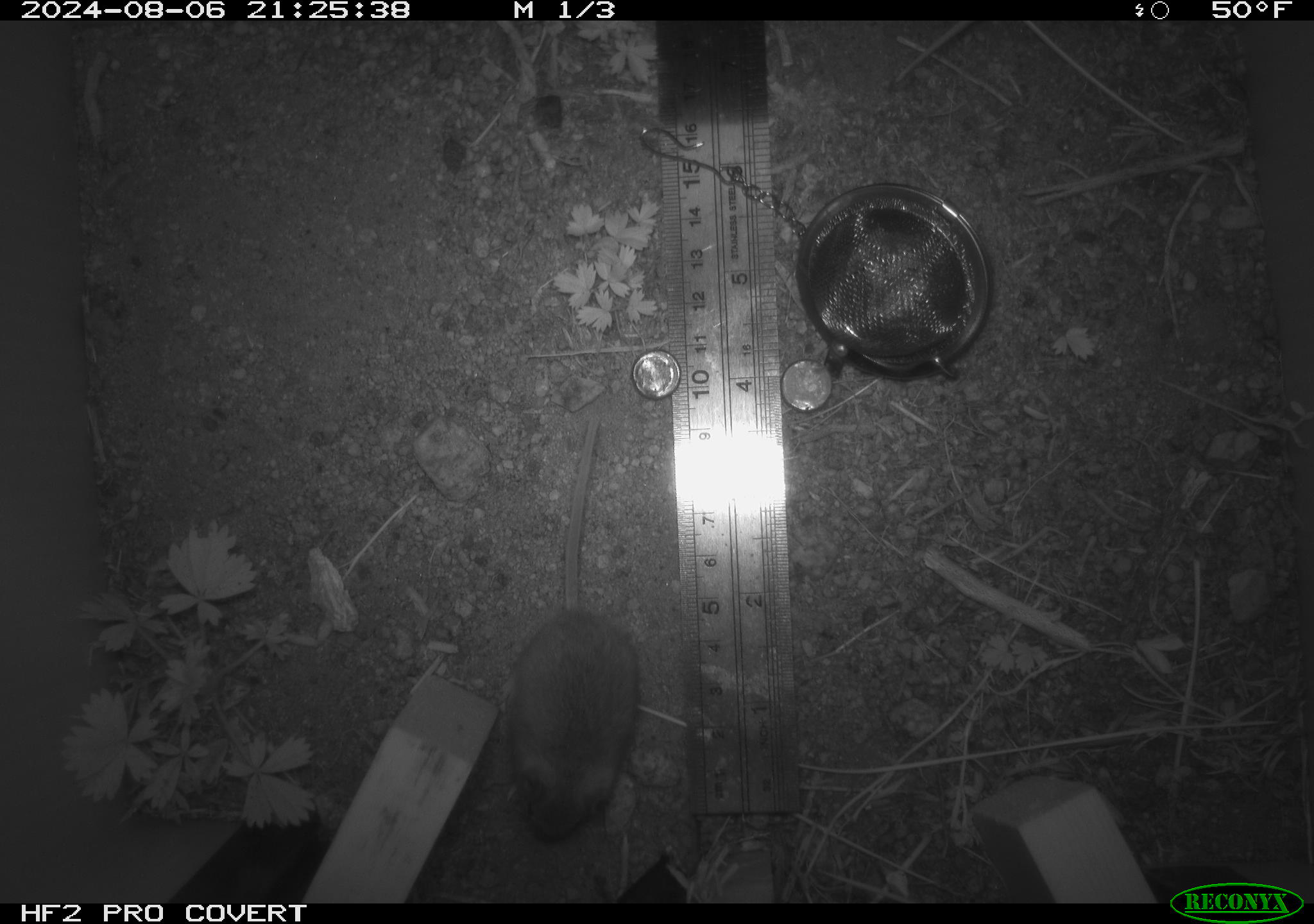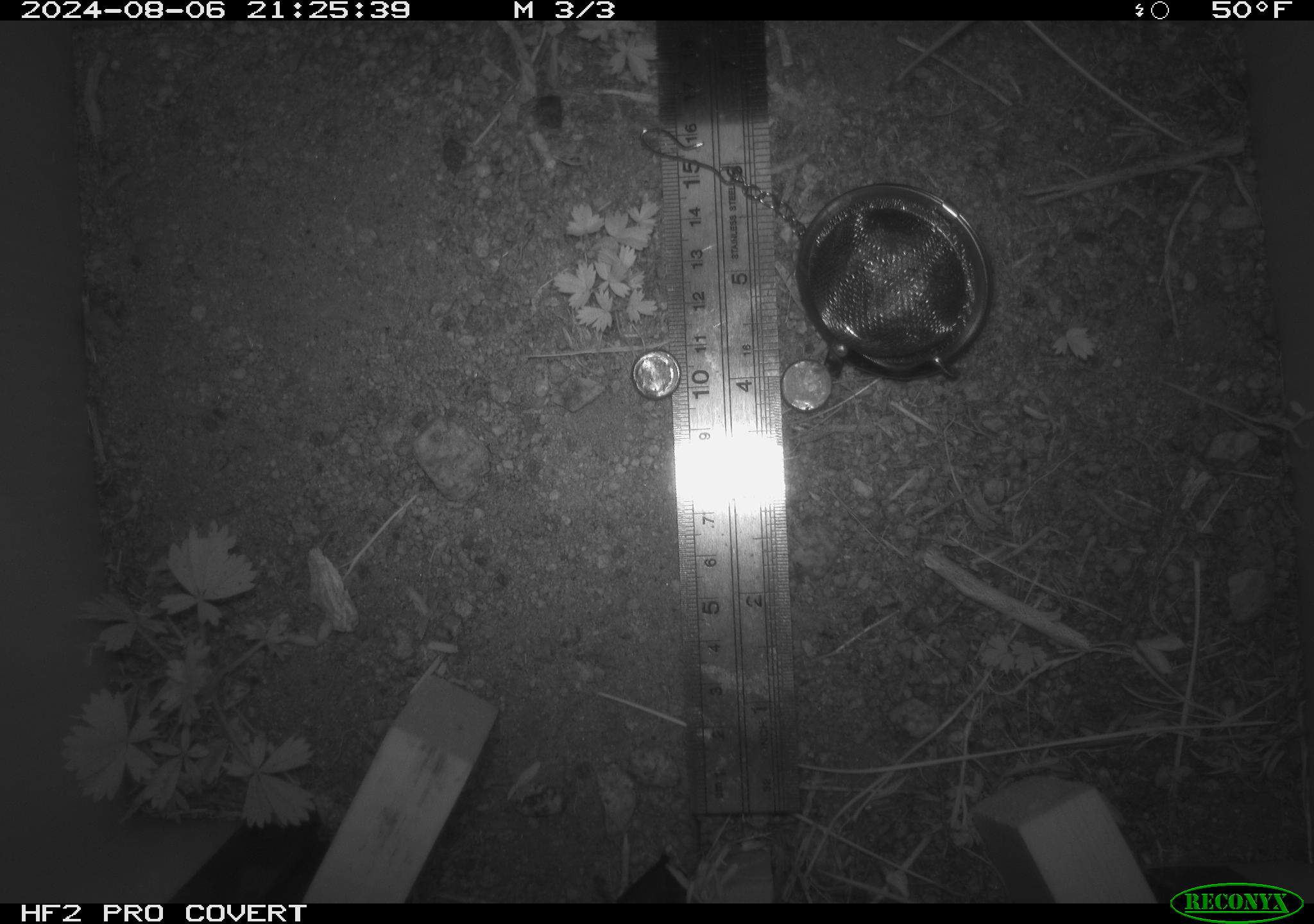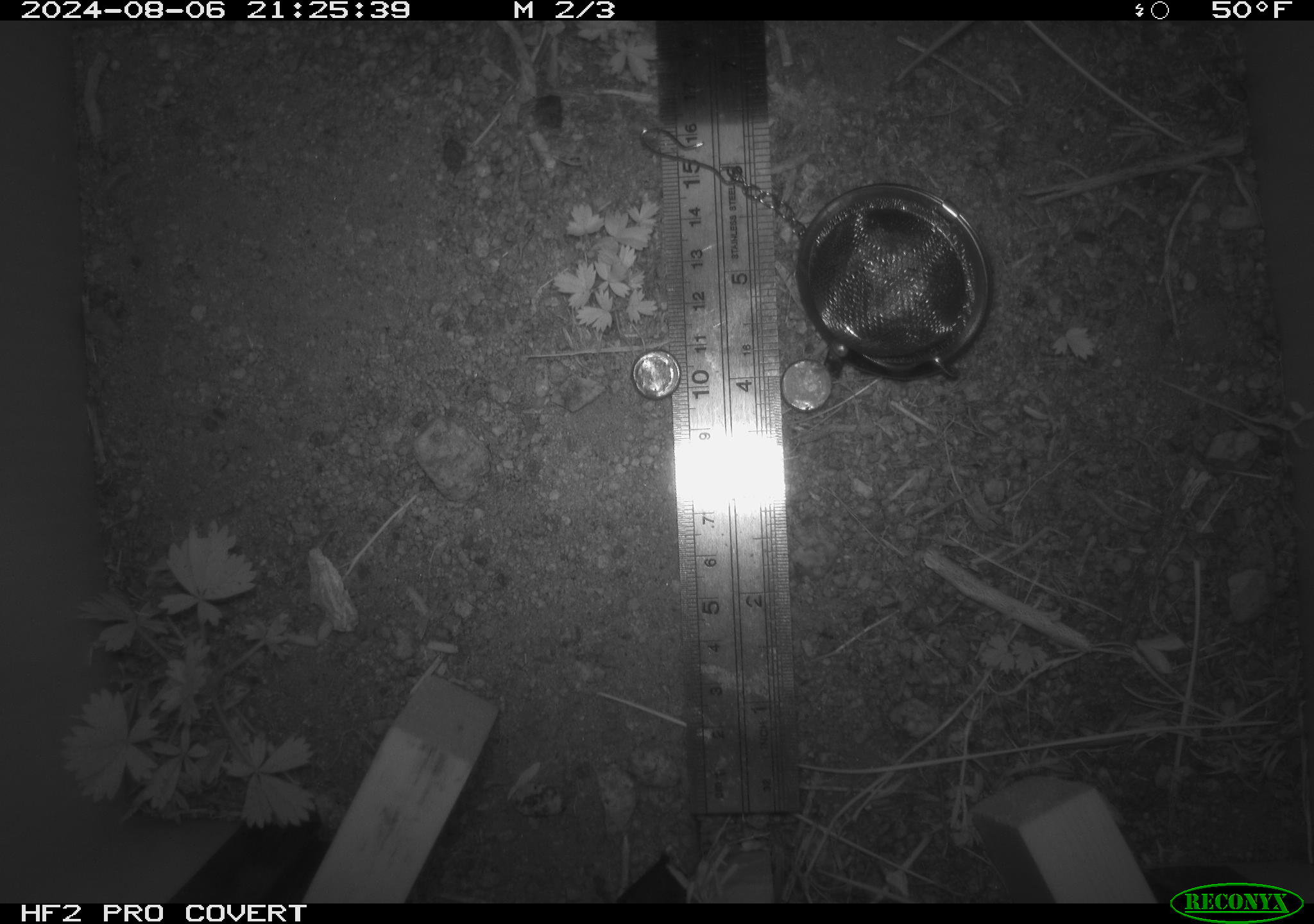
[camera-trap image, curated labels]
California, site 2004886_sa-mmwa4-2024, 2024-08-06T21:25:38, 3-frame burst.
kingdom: Animalia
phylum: Chordata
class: Mammalia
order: Rodentia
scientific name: Rodentia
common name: mouse species